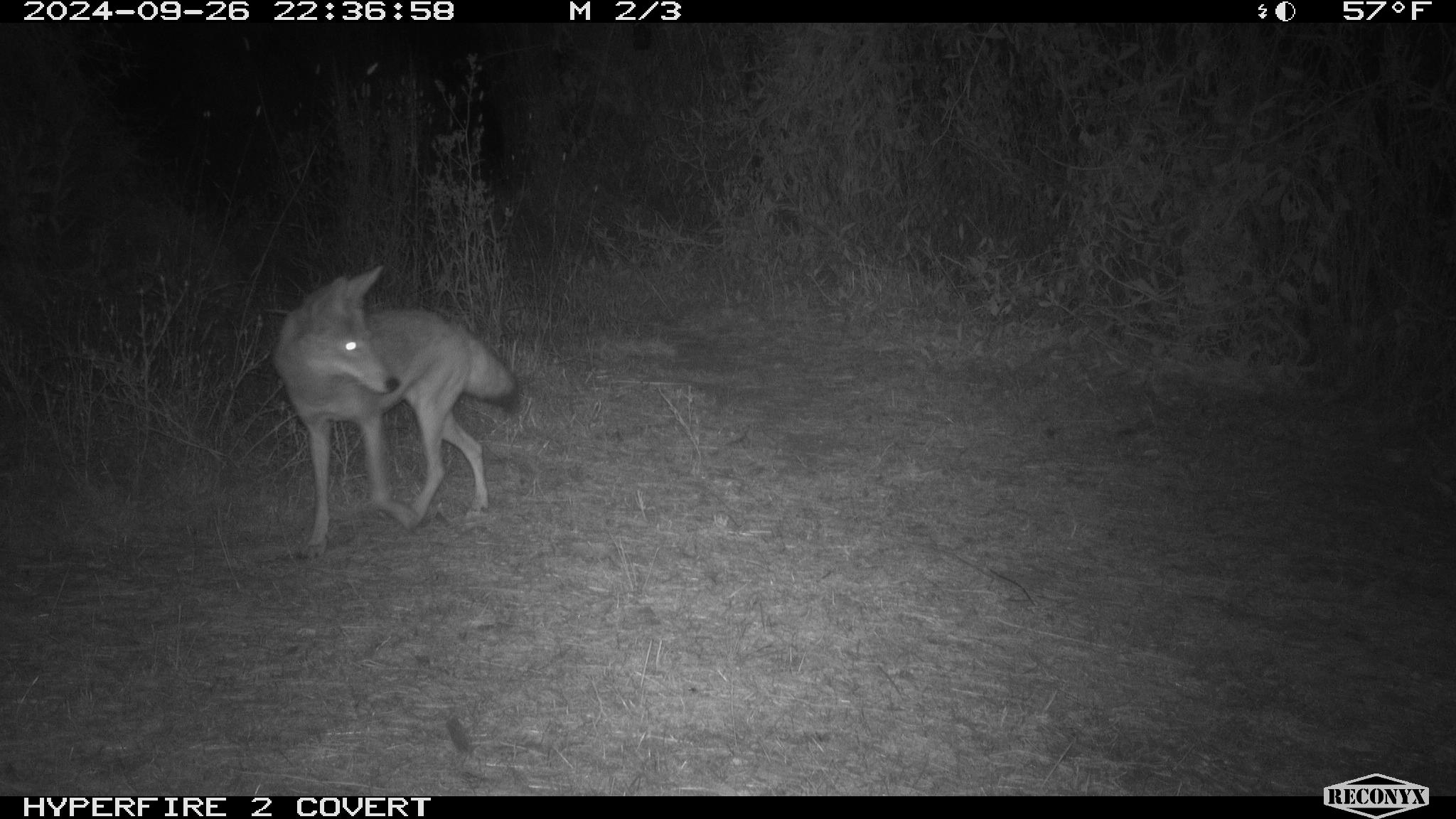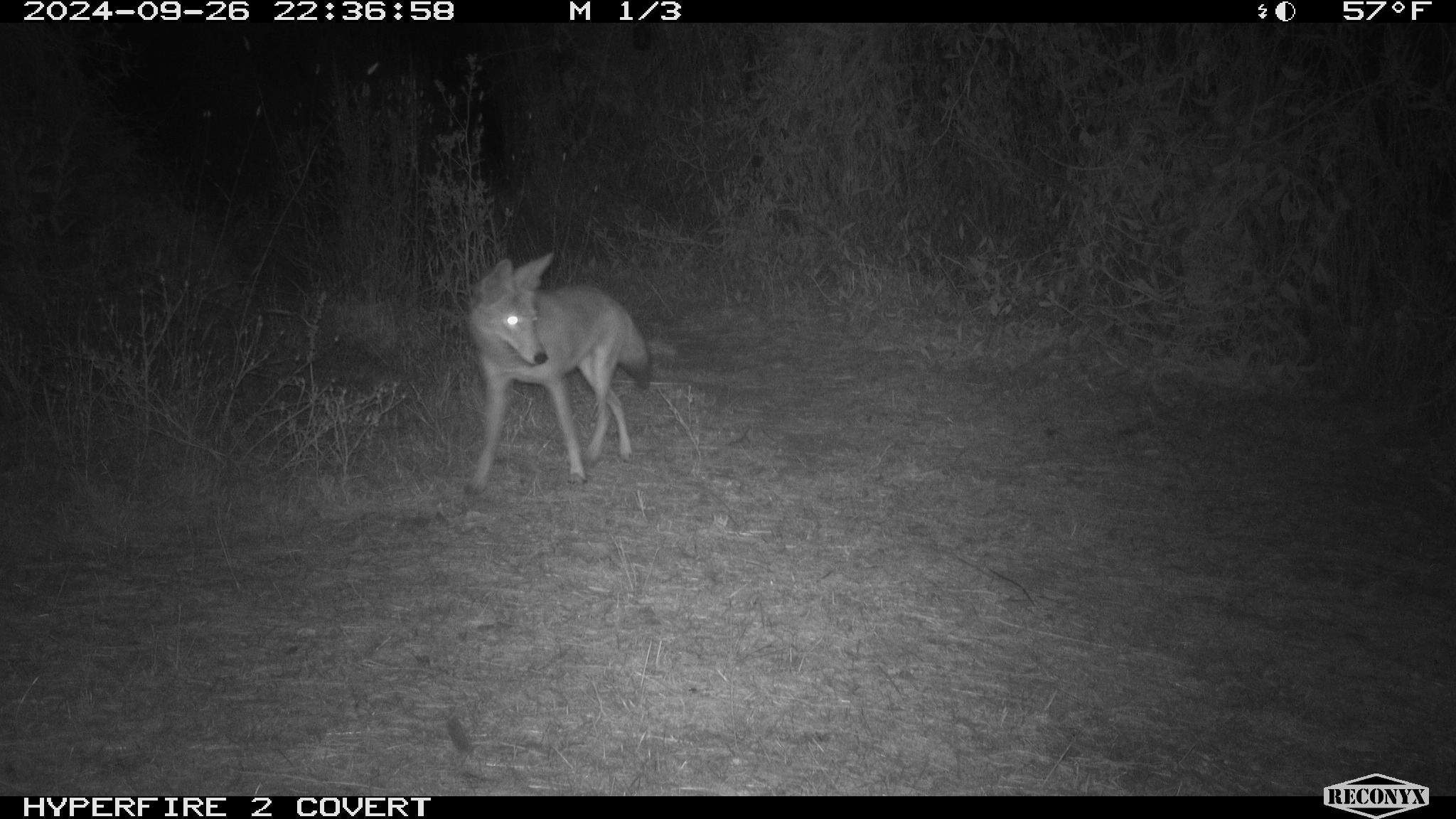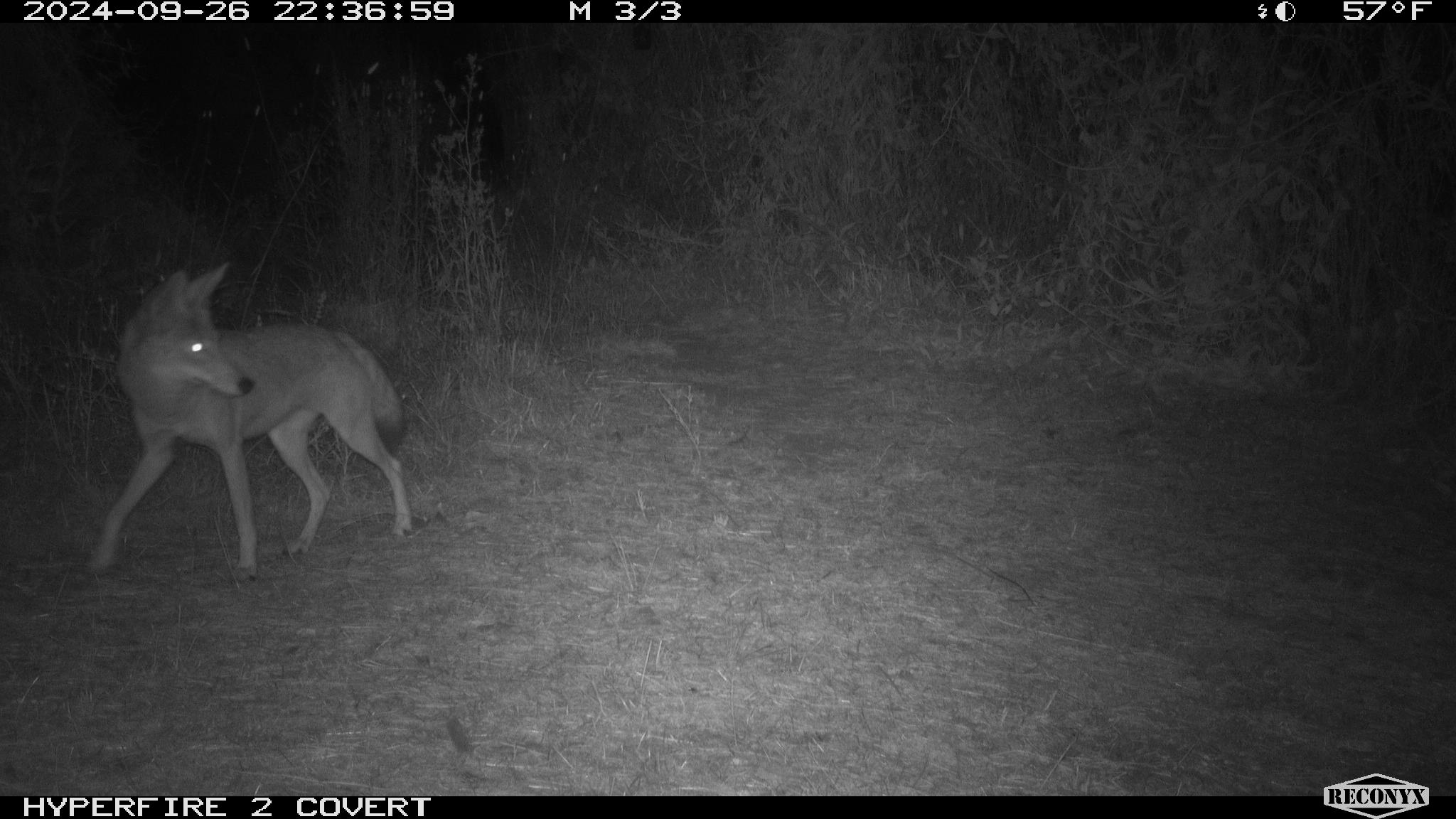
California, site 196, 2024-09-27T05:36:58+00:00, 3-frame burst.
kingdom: Animalia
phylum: Chordata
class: Mammalia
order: Carnivora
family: Canidae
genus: Canis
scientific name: Canis latrans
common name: coyote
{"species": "coyote (Canis latrans)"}